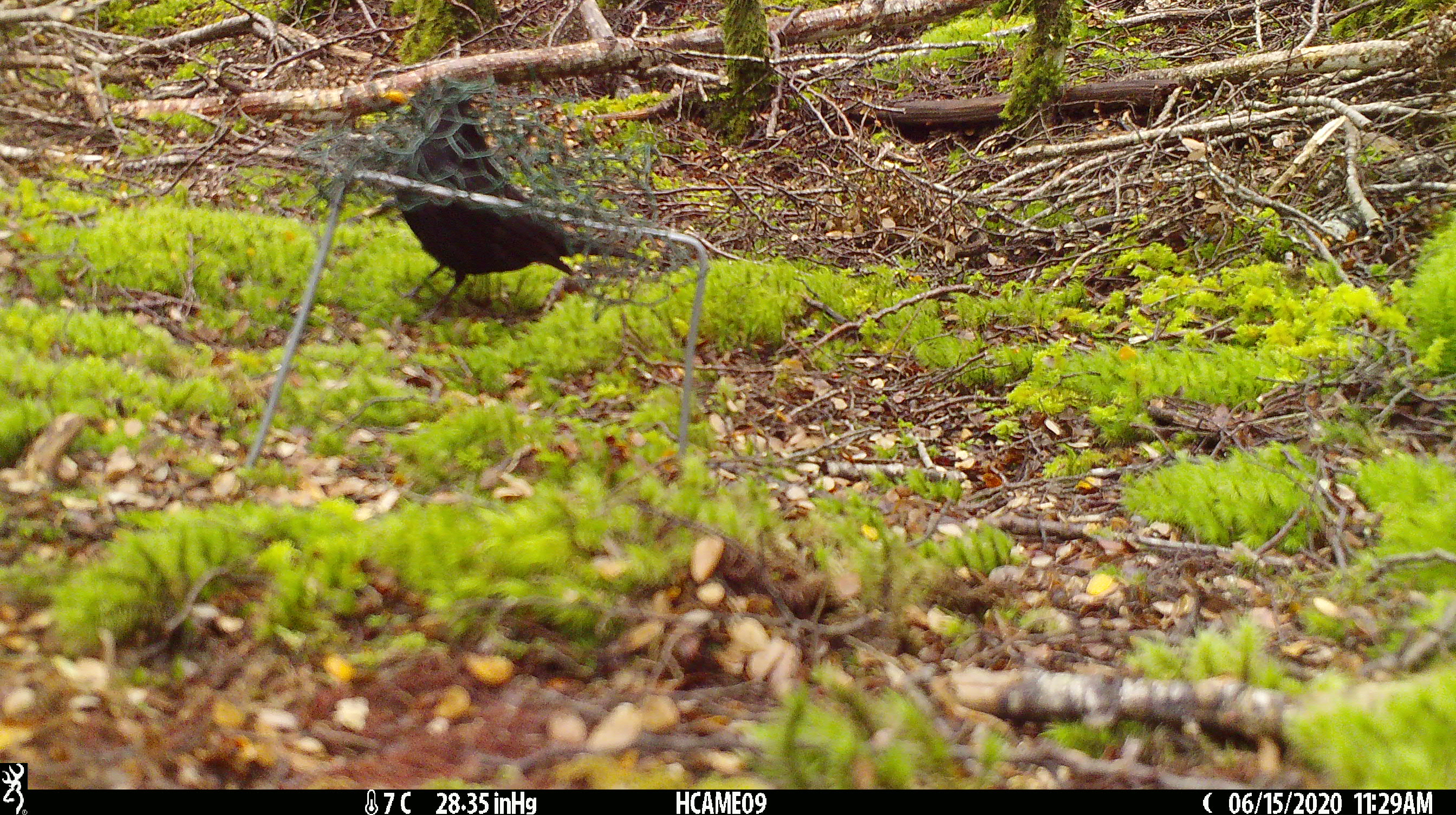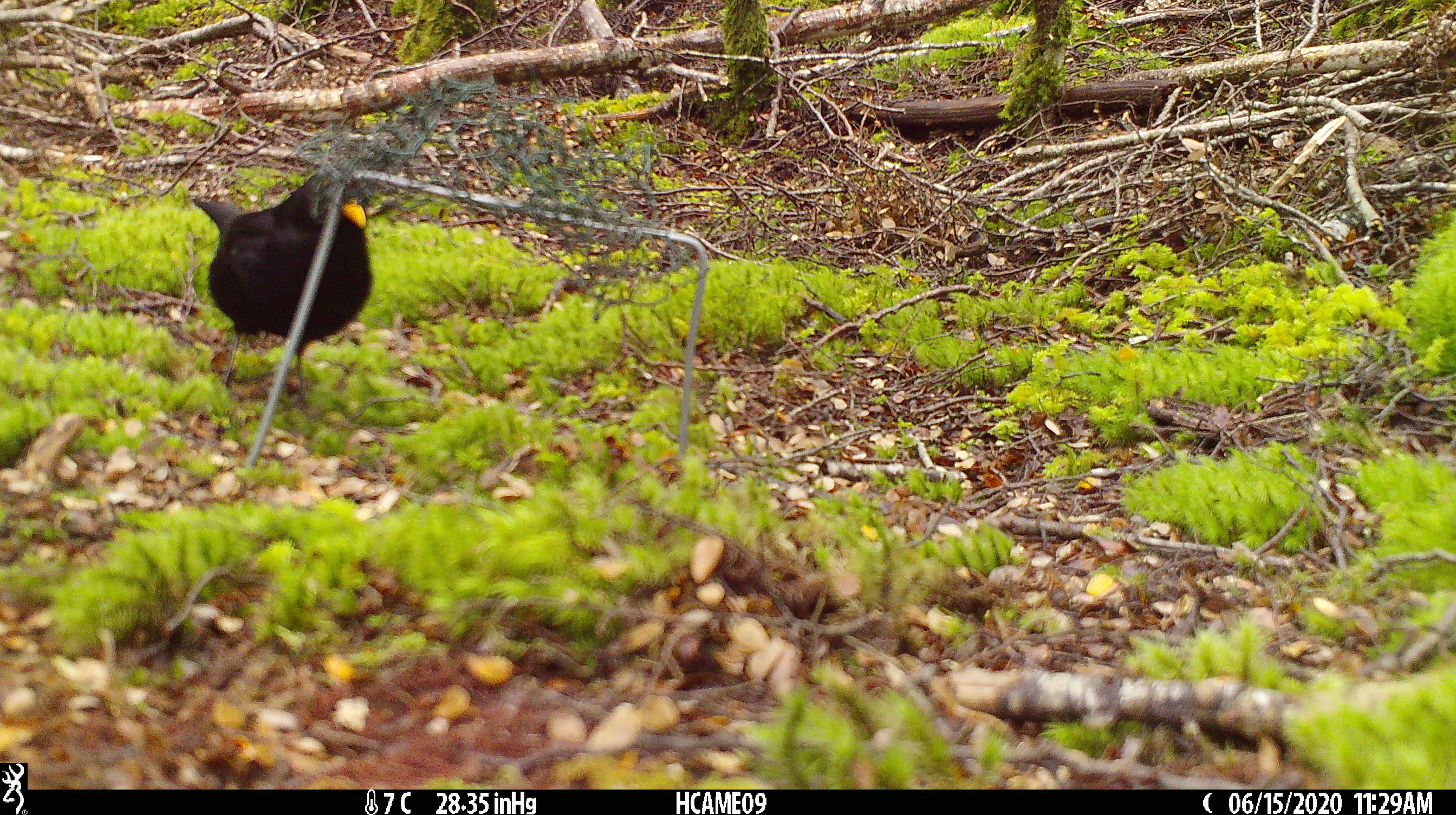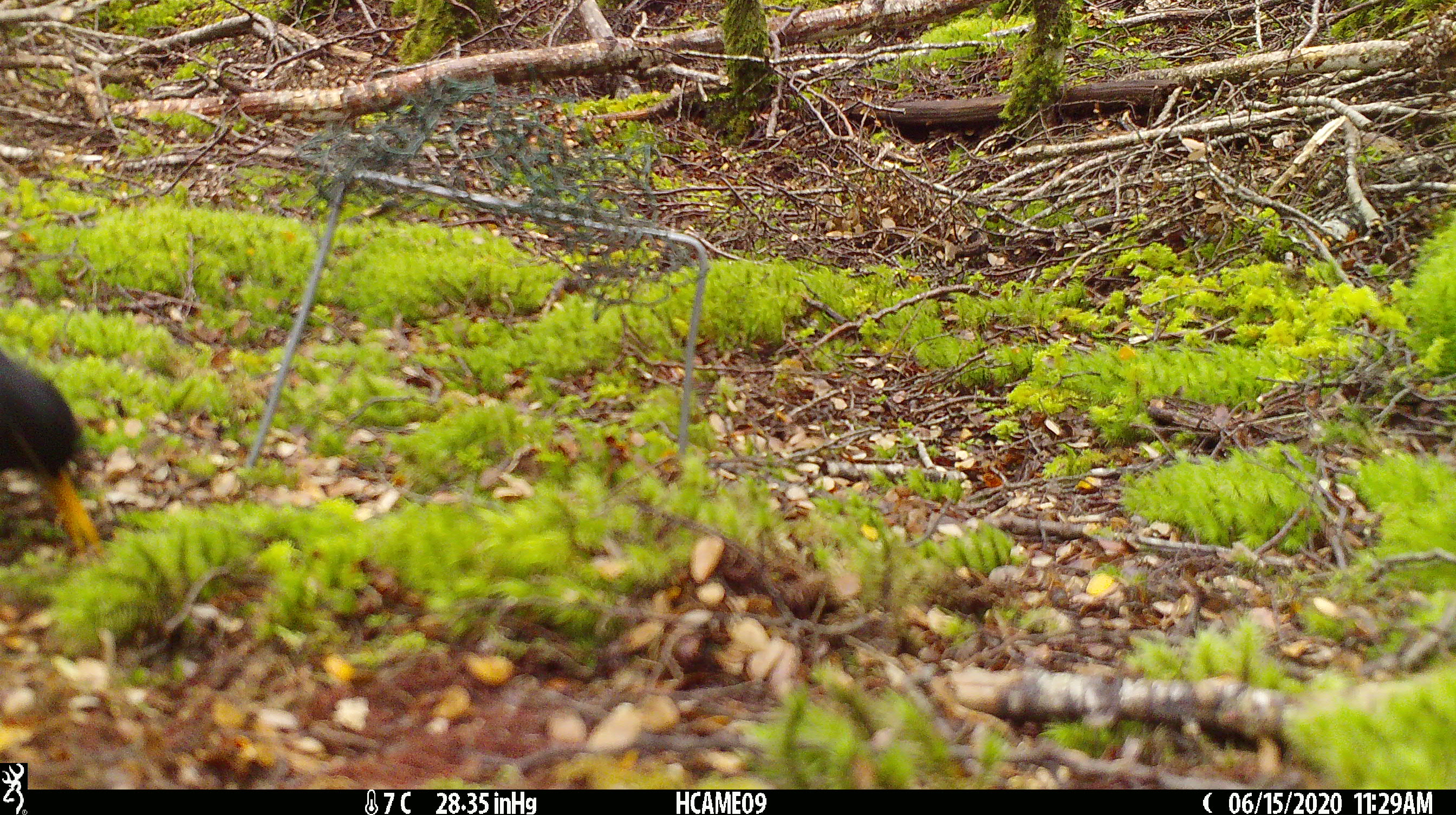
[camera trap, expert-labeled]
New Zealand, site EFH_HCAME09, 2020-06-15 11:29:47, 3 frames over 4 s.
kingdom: Animalia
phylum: Chordata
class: Aves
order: Passeriformes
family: Turdidae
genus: Turdus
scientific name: Turdus merula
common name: eurasian blackbird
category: blackbird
Blackbird (eurasian blackbird) (Turdus merula).